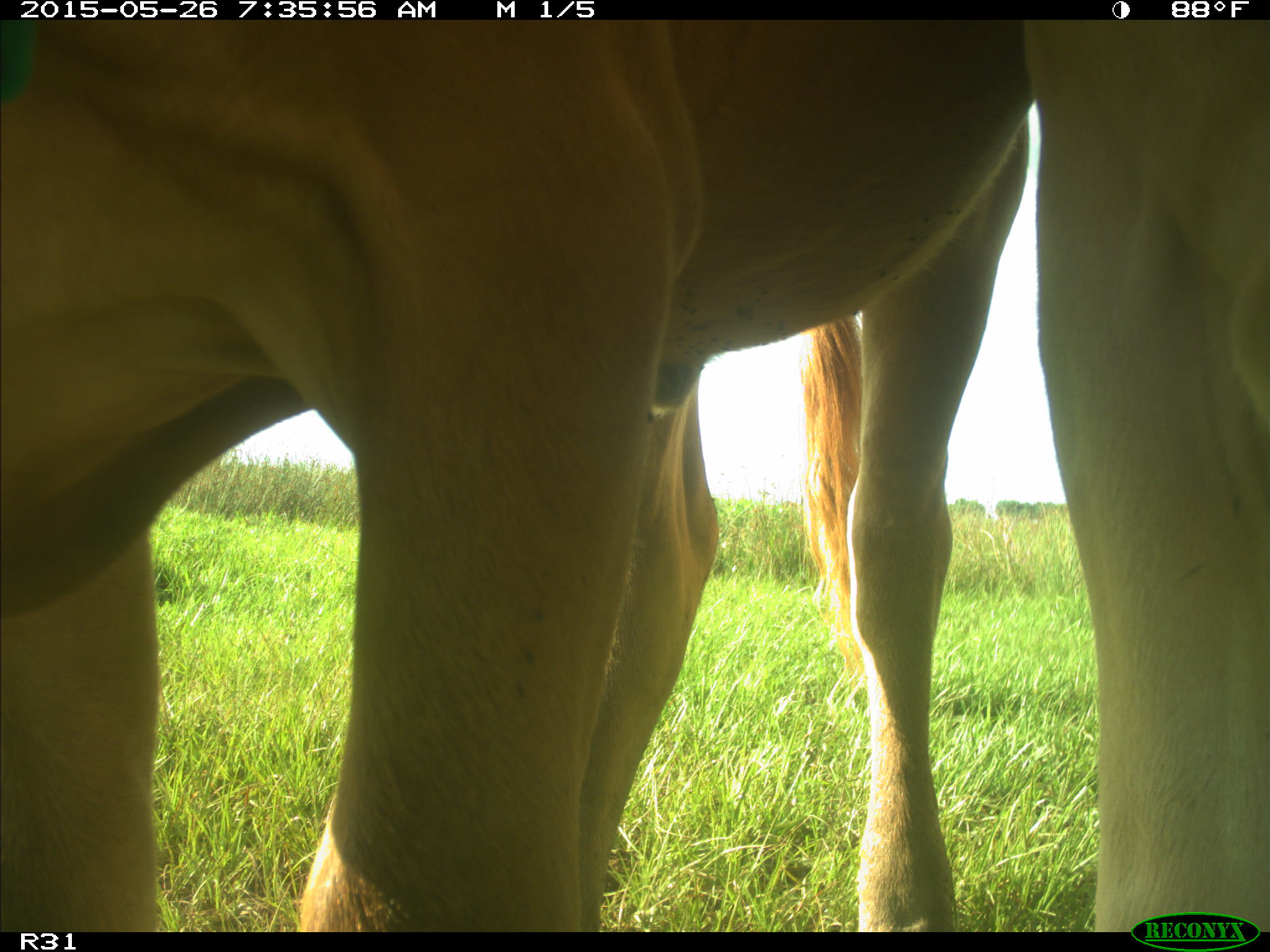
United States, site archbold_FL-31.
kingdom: Animalia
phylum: Chordata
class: Mammalia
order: Artiodactyla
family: Bovidae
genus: Bos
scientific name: Bos taurus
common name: domestic cow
Bos taurus (domestic cow).